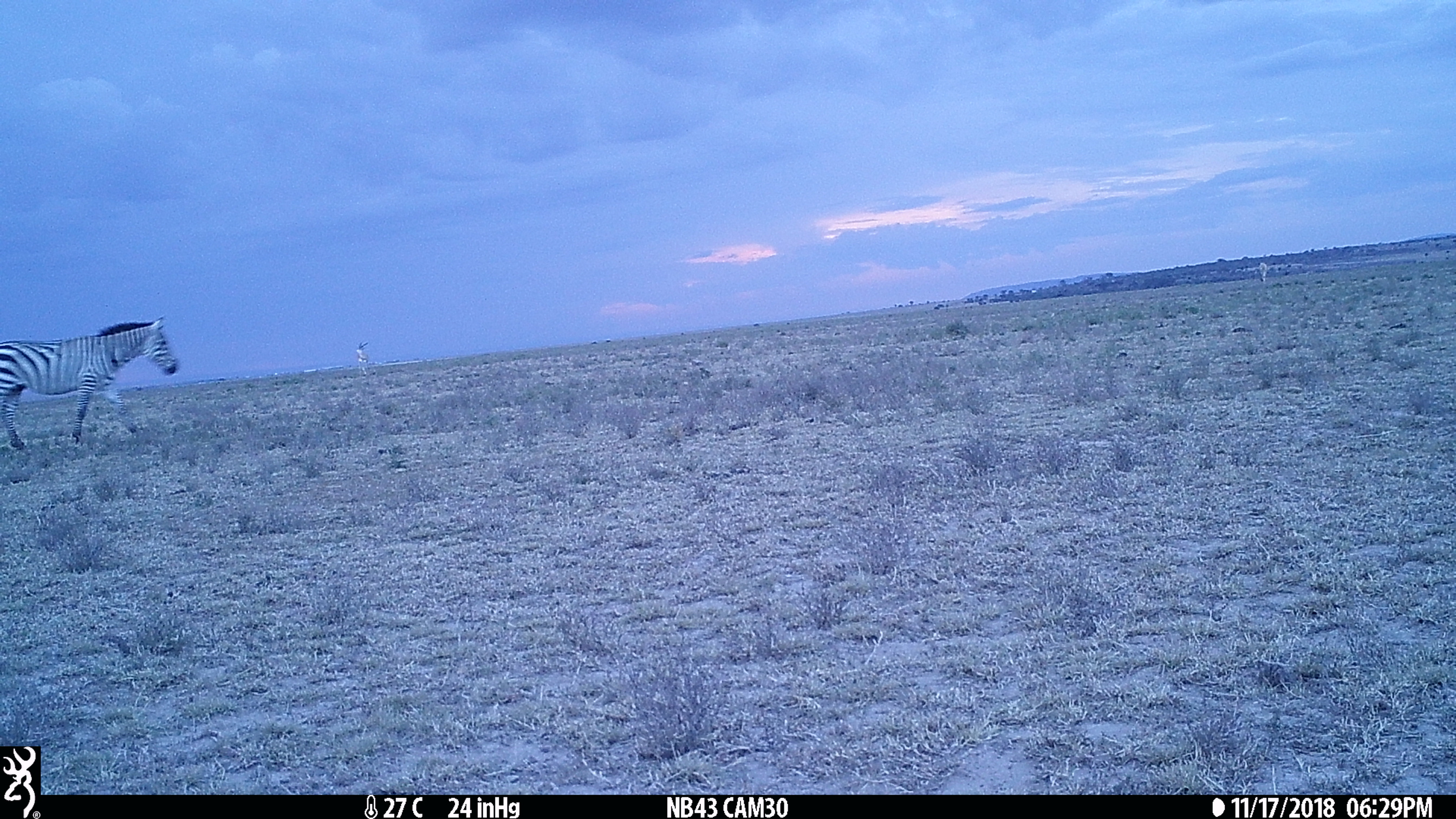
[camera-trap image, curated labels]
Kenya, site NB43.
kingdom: Animalia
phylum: Chordata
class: Mammalia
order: Perissodactyla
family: Equidae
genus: Equus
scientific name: Equus quagga burchellii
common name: burchell's zebra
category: zebra